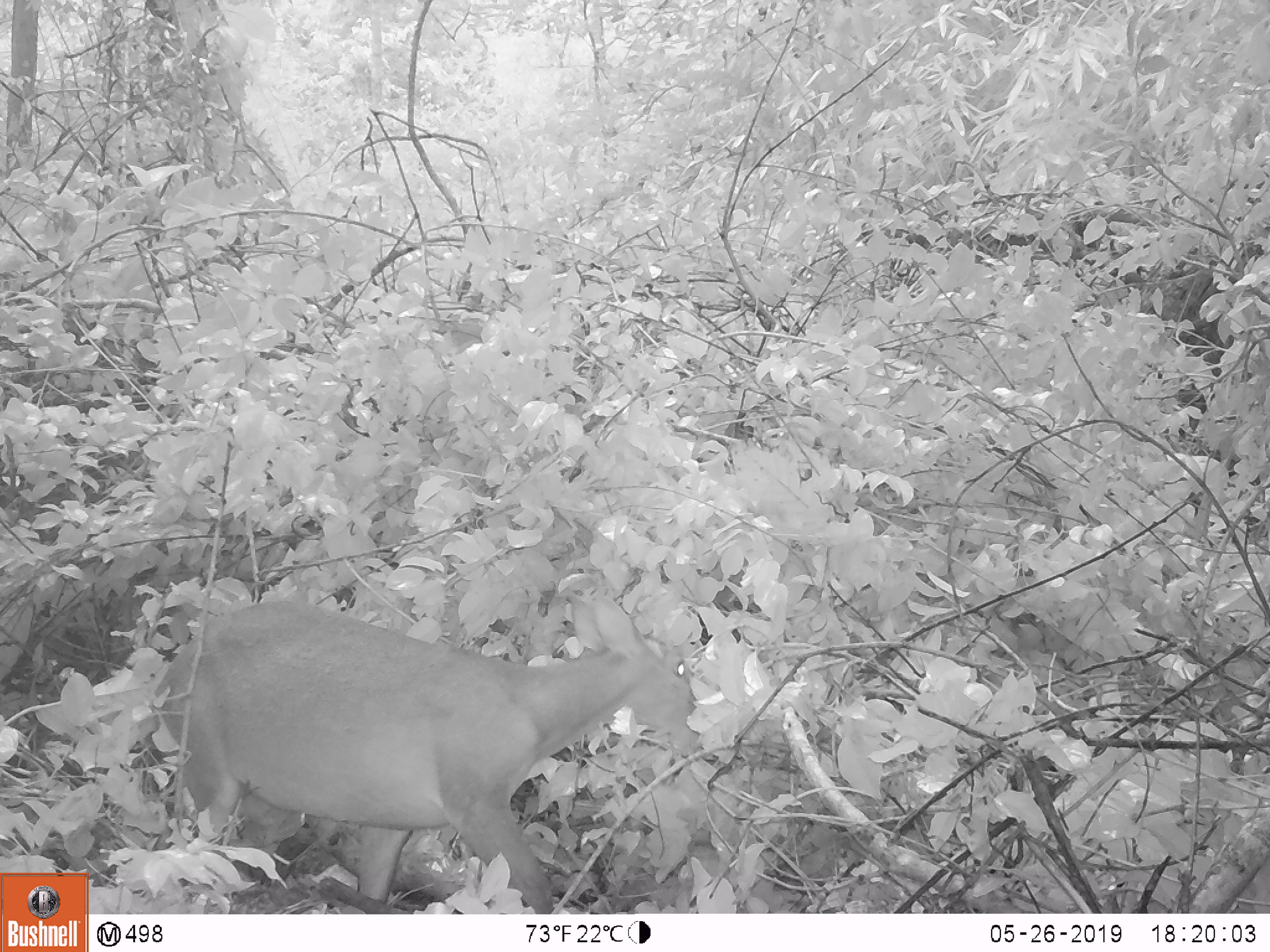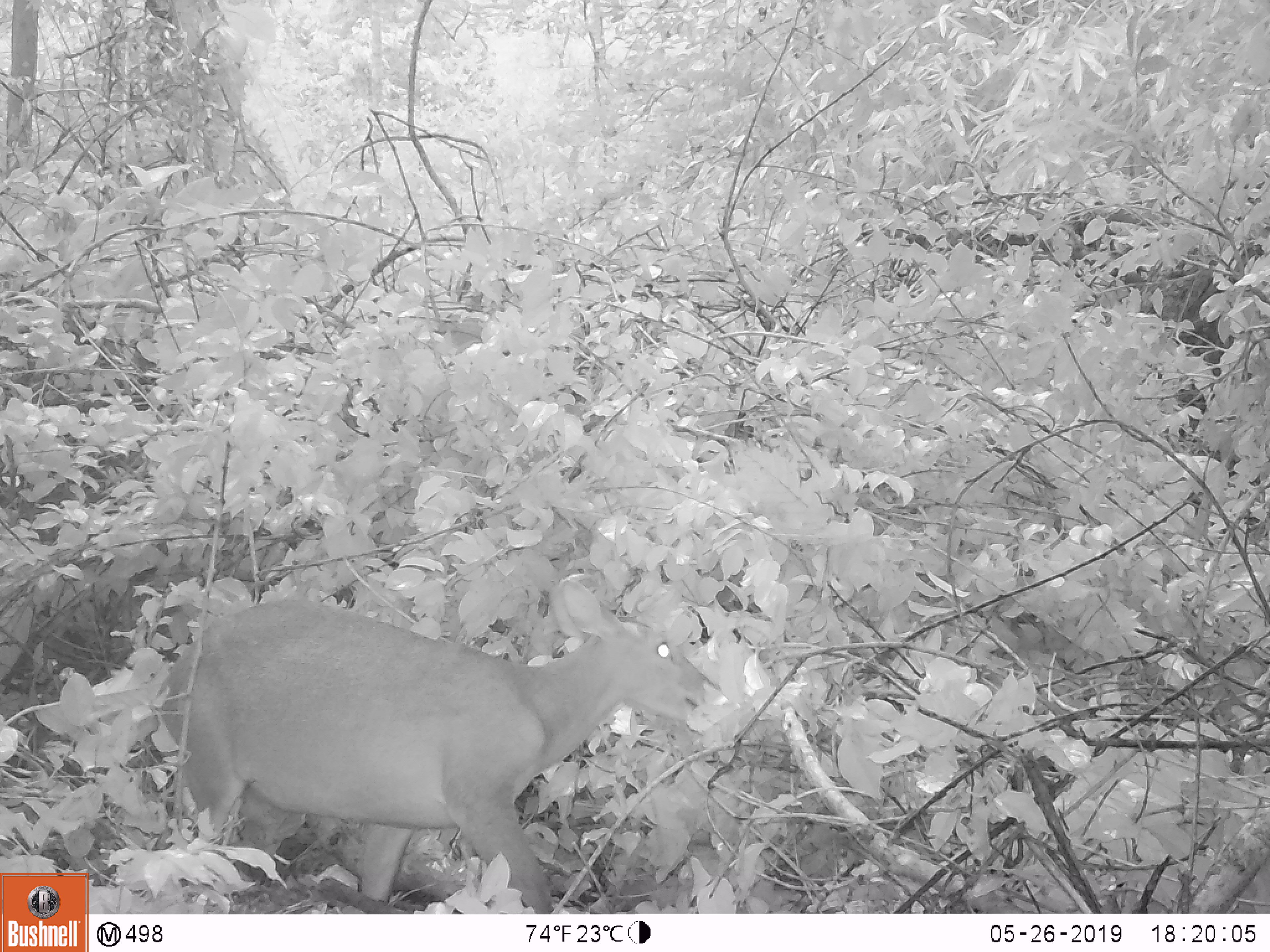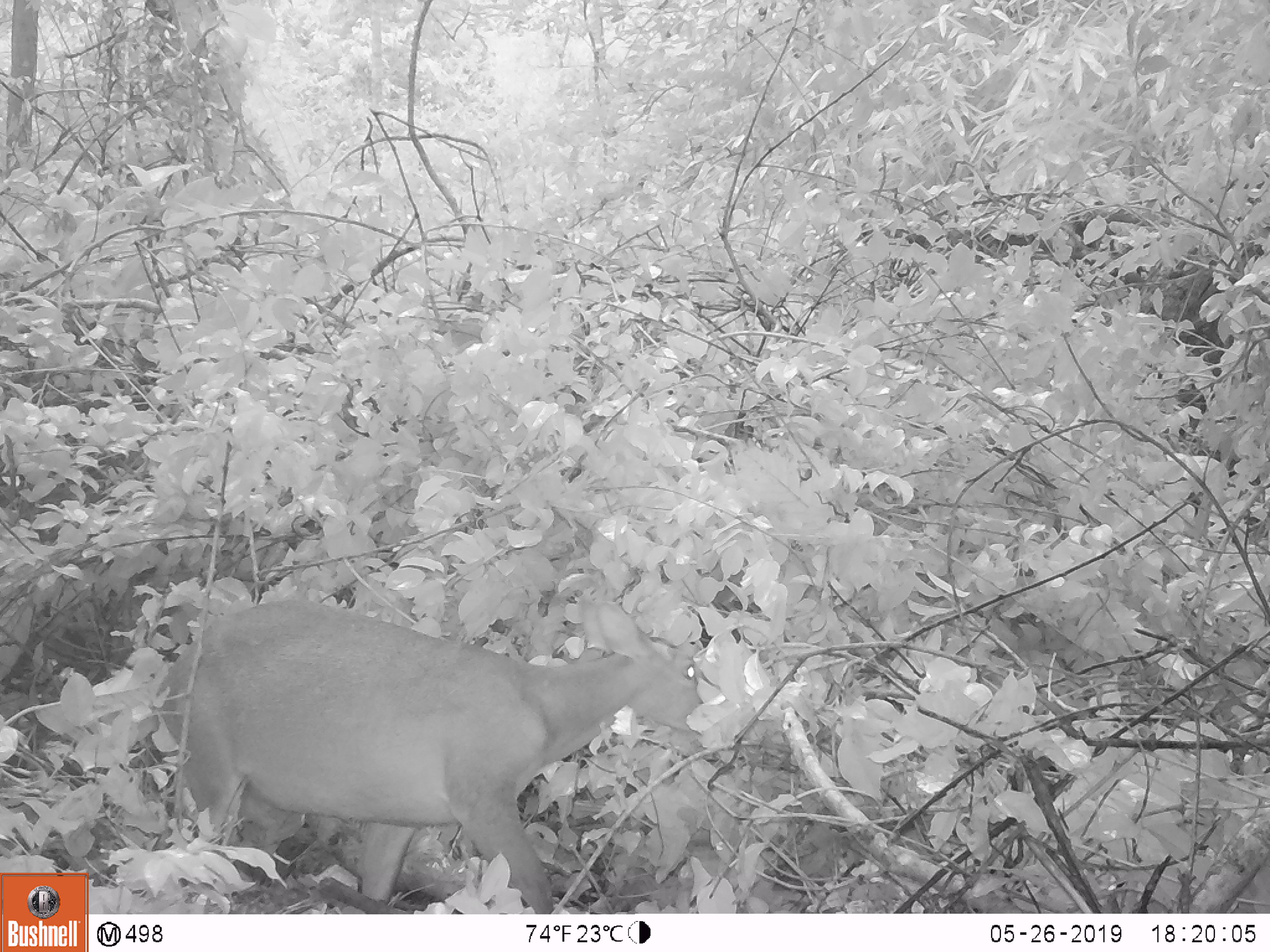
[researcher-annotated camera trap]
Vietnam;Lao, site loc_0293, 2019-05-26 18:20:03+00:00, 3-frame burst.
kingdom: Animalia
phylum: Chordata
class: Mammalia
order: Artiodactyla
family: Cervidae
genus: Muntiacus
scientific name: Muntiacus vuquangensis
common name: large-antlered muntjac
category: large antlered muntjac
Large antlered muntjac (large-antlered muntjac) (Muntiacus vuquangensis). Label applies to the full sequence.